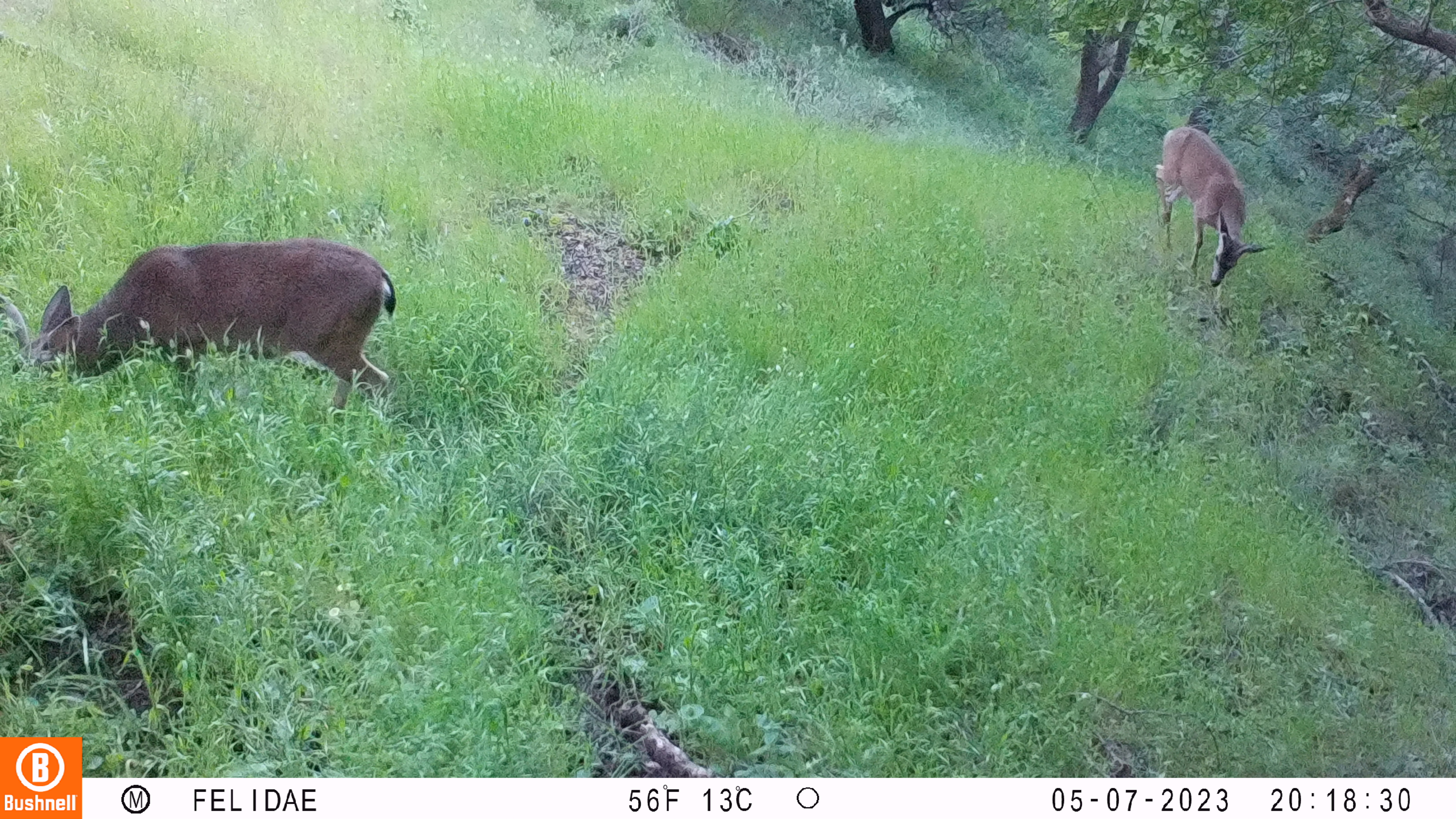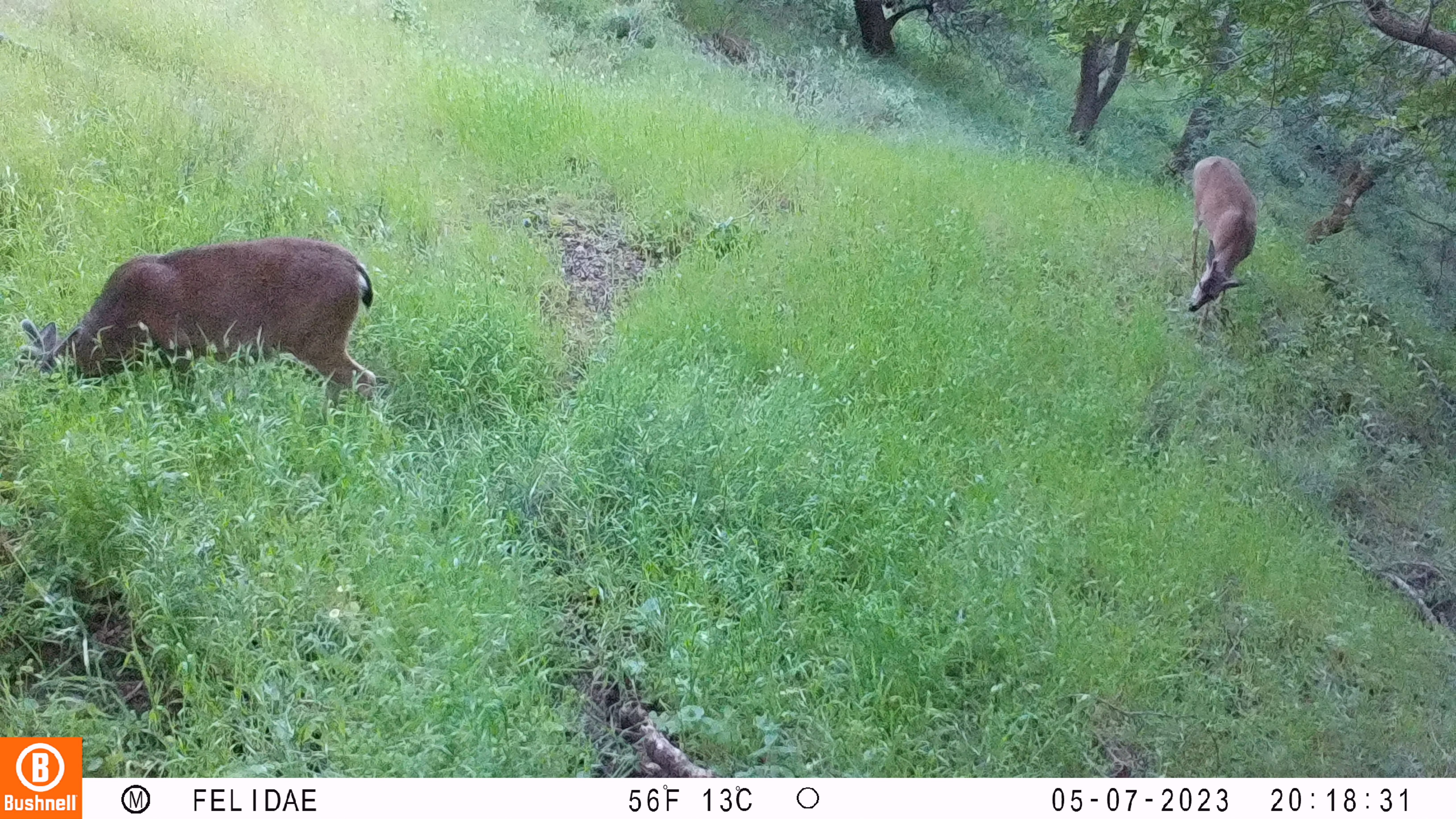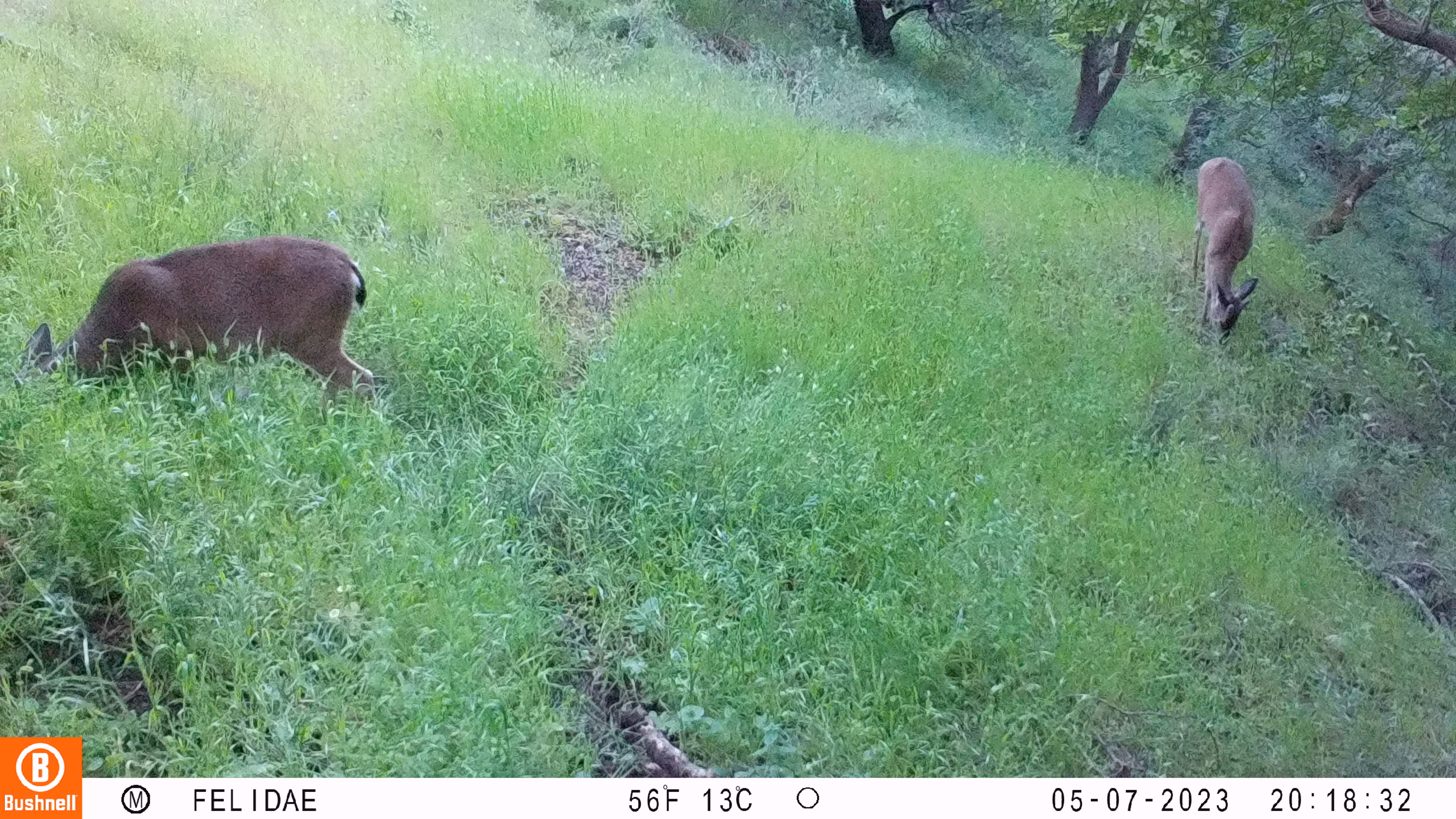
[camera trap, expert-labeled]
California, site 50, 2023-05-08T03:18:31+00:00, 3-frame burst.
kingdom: Animalia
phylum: Chordata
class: Mammalia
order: Artiodactyla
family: Cervidae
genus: Odocoileus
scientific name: Odocoileus hemionus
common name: mule deer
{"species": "mule deer (Odocoileus hemionus)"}